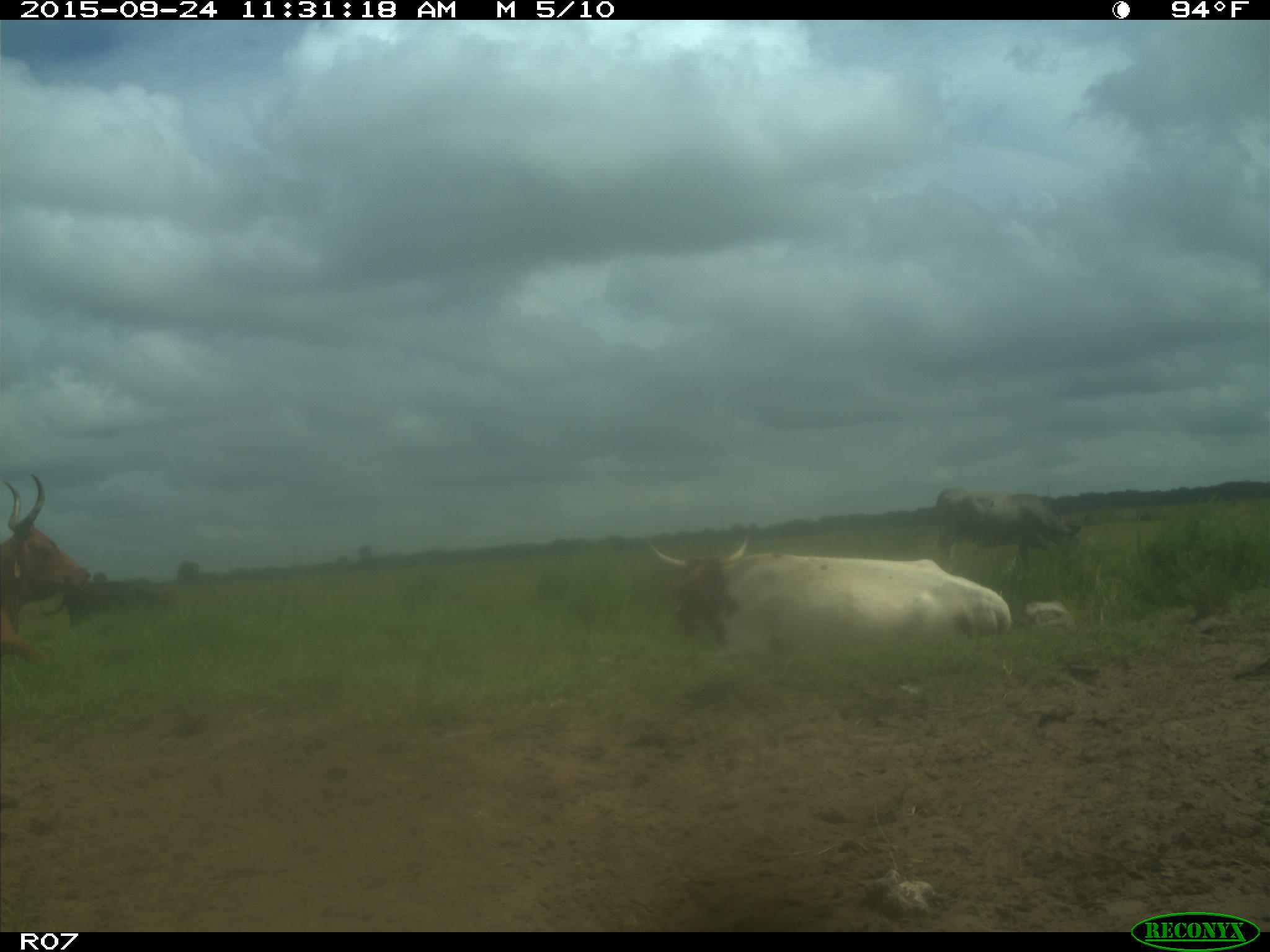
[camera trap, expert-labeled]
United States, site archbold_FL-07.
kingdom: Animalia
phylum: Chordata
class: Mammalia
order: Artiodactyla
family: Bovidae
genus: Bos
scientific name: Bos taurus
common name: domestic cow